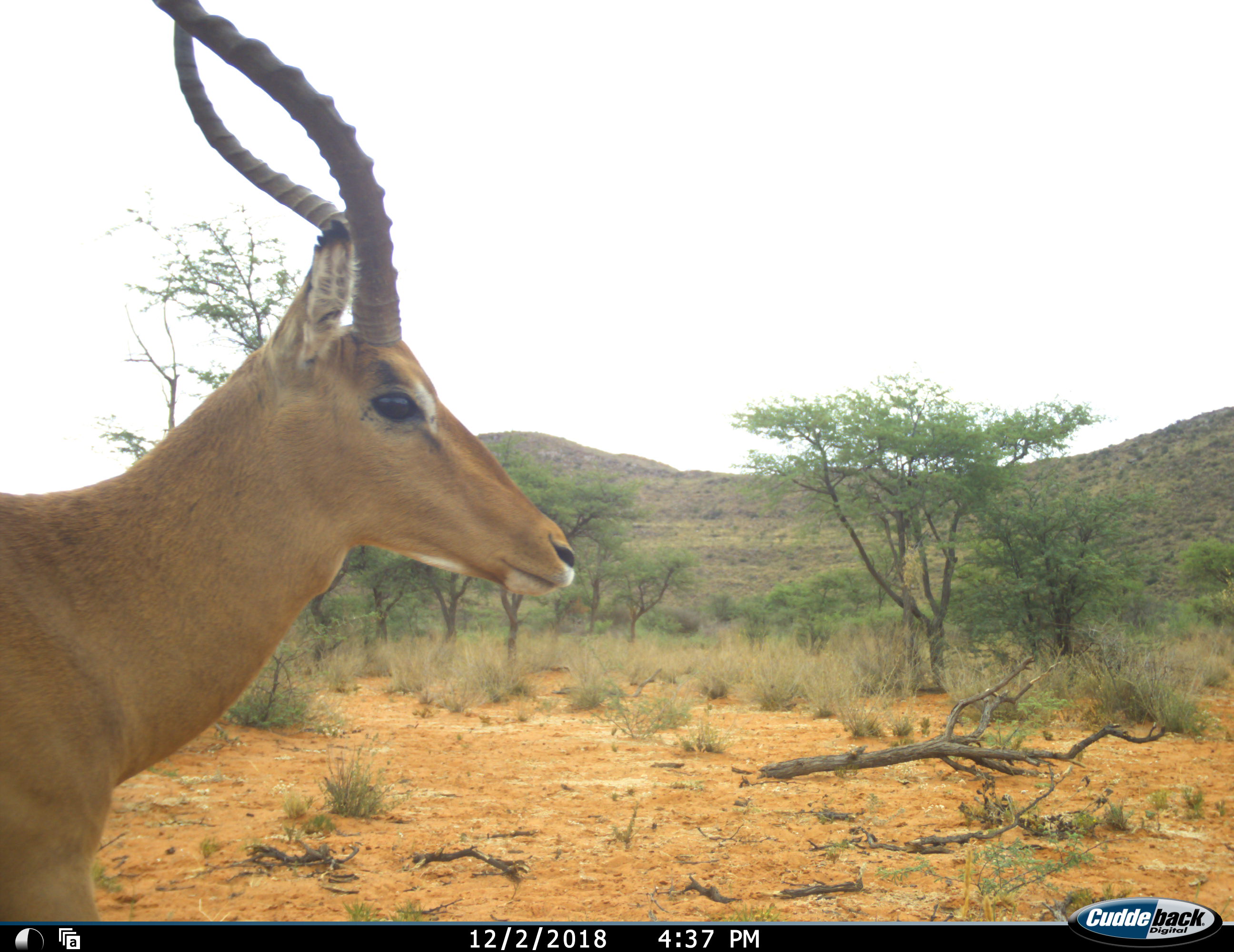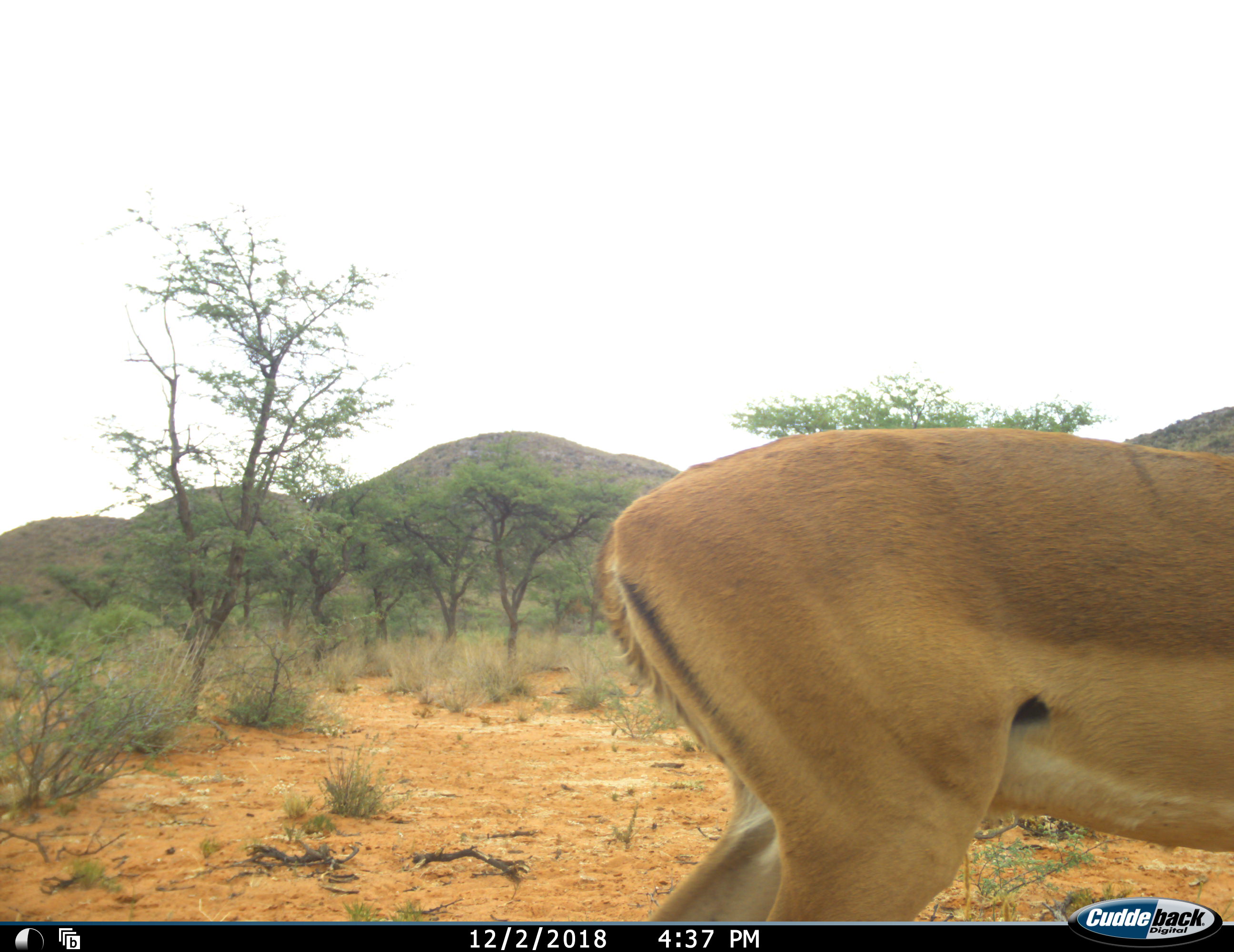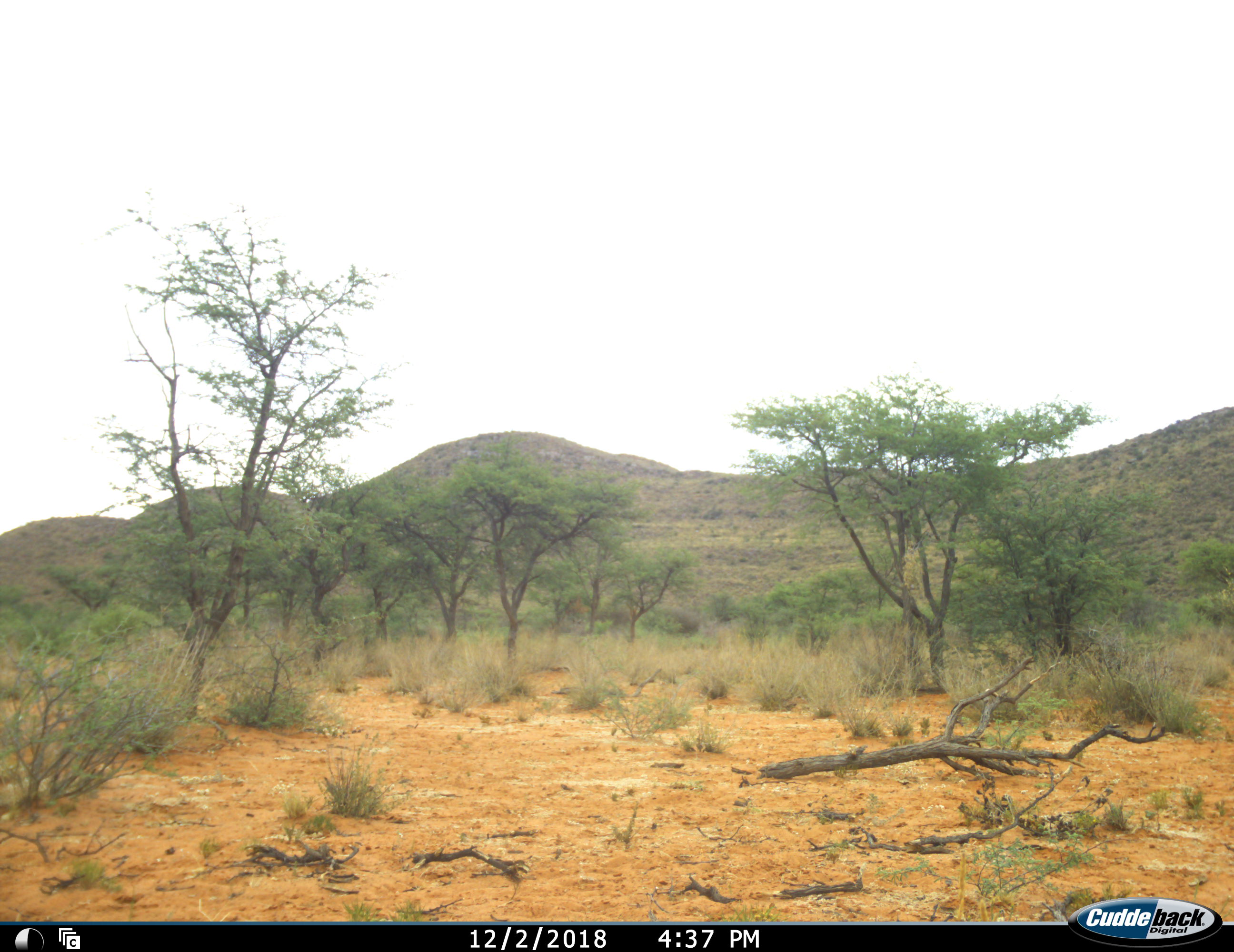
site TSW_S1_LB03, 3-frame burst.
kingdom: Animalia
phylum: Chordata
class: Mammalia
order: Artiodactyla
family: Bovidae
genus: Aepyceros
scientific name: Aepyceros melampus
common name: impala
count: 1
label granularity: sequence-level